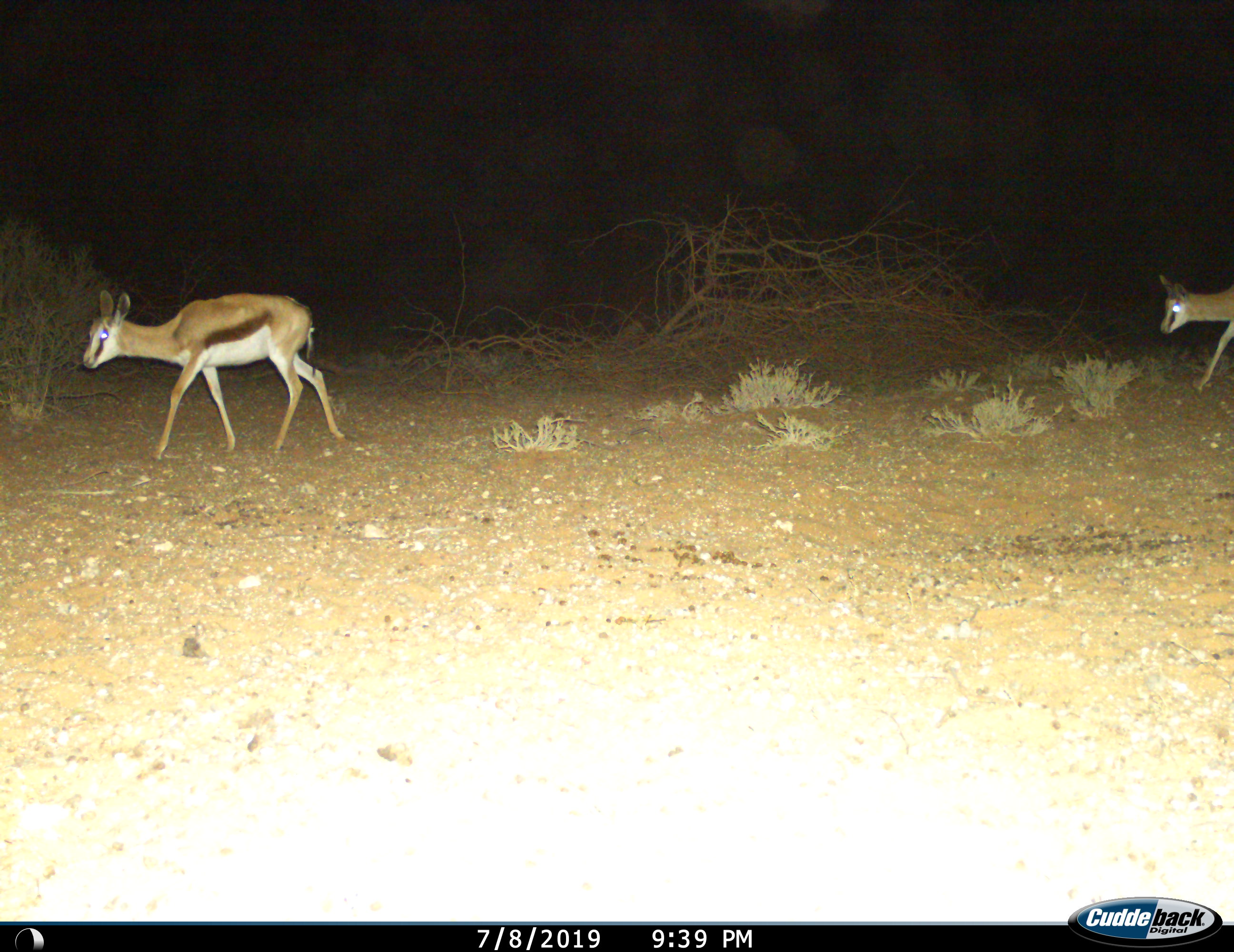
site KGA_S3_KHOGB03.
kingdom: Animalia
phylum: Chordata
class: Mammalia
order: Artiodactyla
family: Bovidae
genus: Antidorcas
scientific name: Antidorcas marsupialis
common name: springbok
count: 2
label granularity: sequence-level